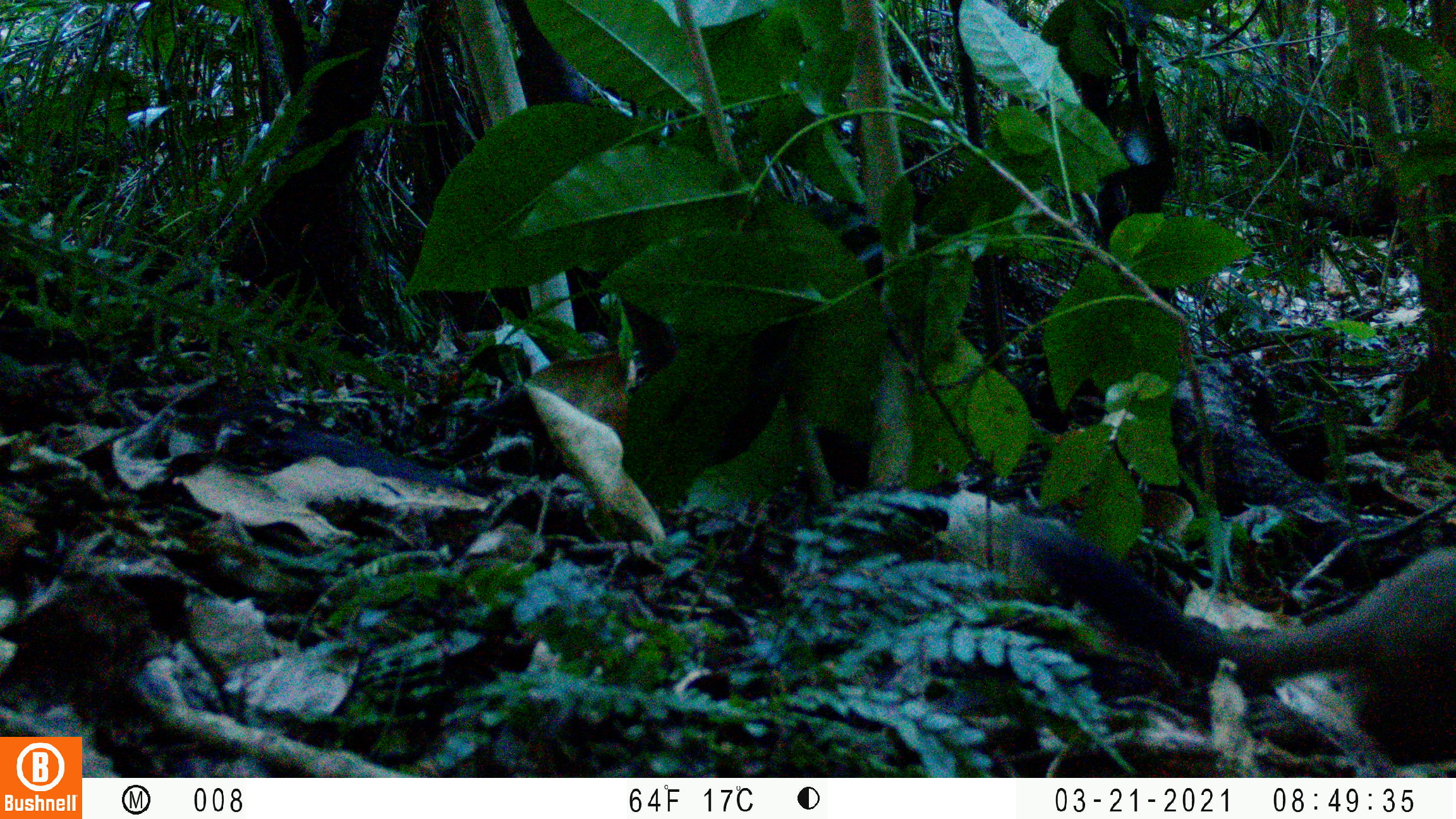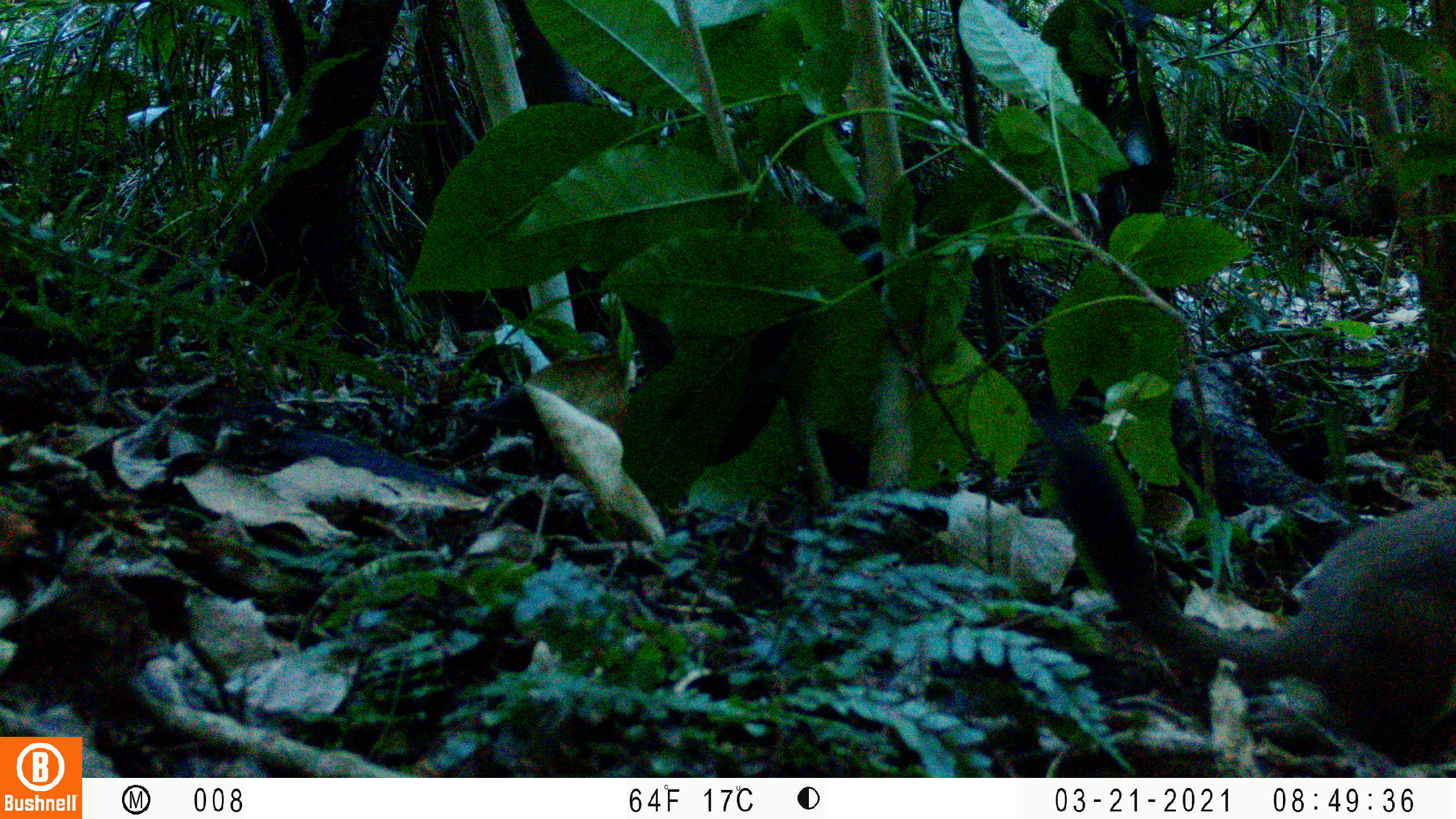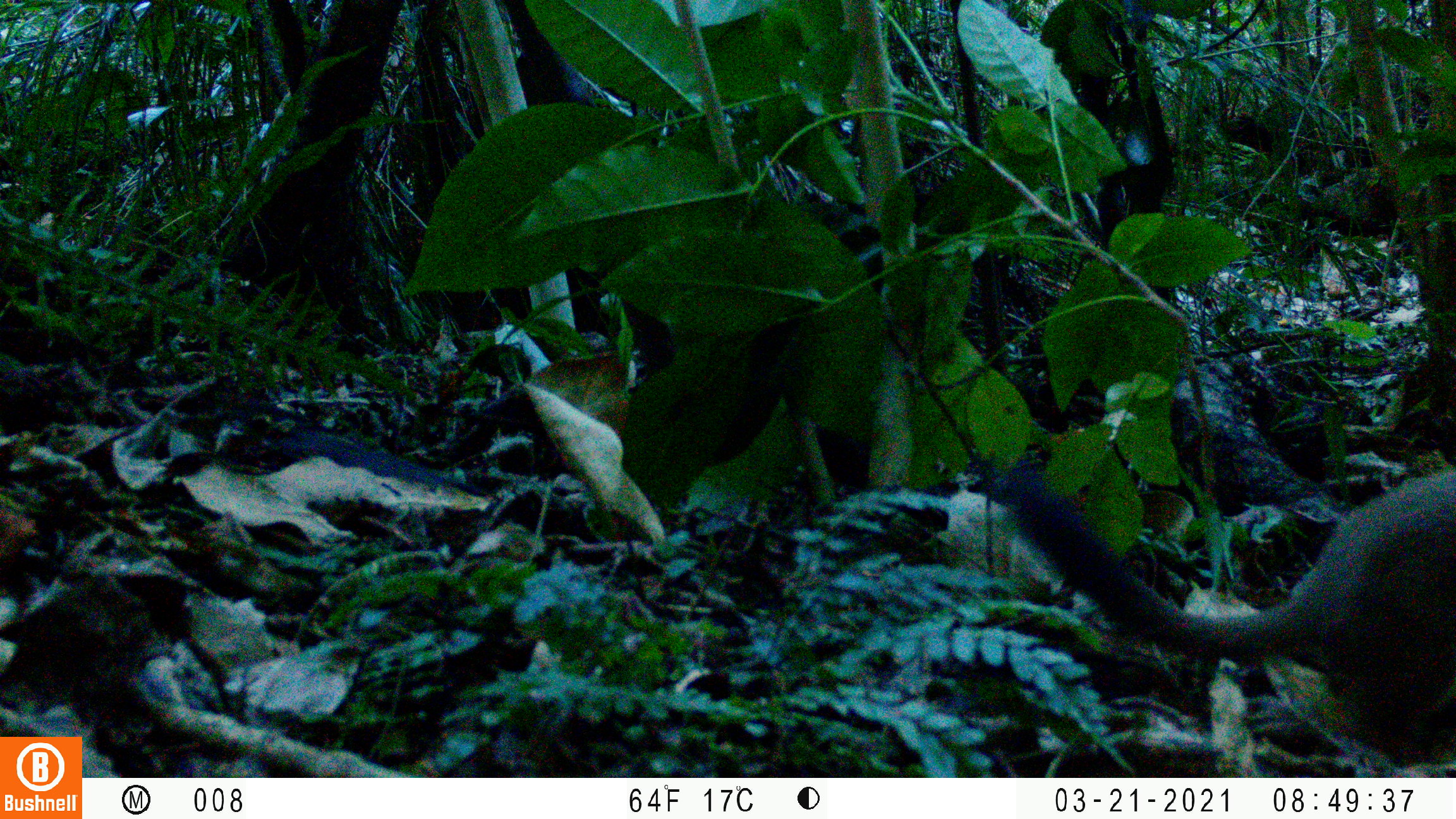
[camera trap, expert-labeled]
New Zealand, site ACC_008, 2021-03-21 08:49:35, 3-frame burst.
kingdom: Animalia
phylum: Chordata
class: Mammalia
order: Carnivora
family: Mustelidae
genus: Mustela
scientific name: Mustela erminea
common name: stoat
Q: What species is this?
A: Stoat (Mustela erminea).